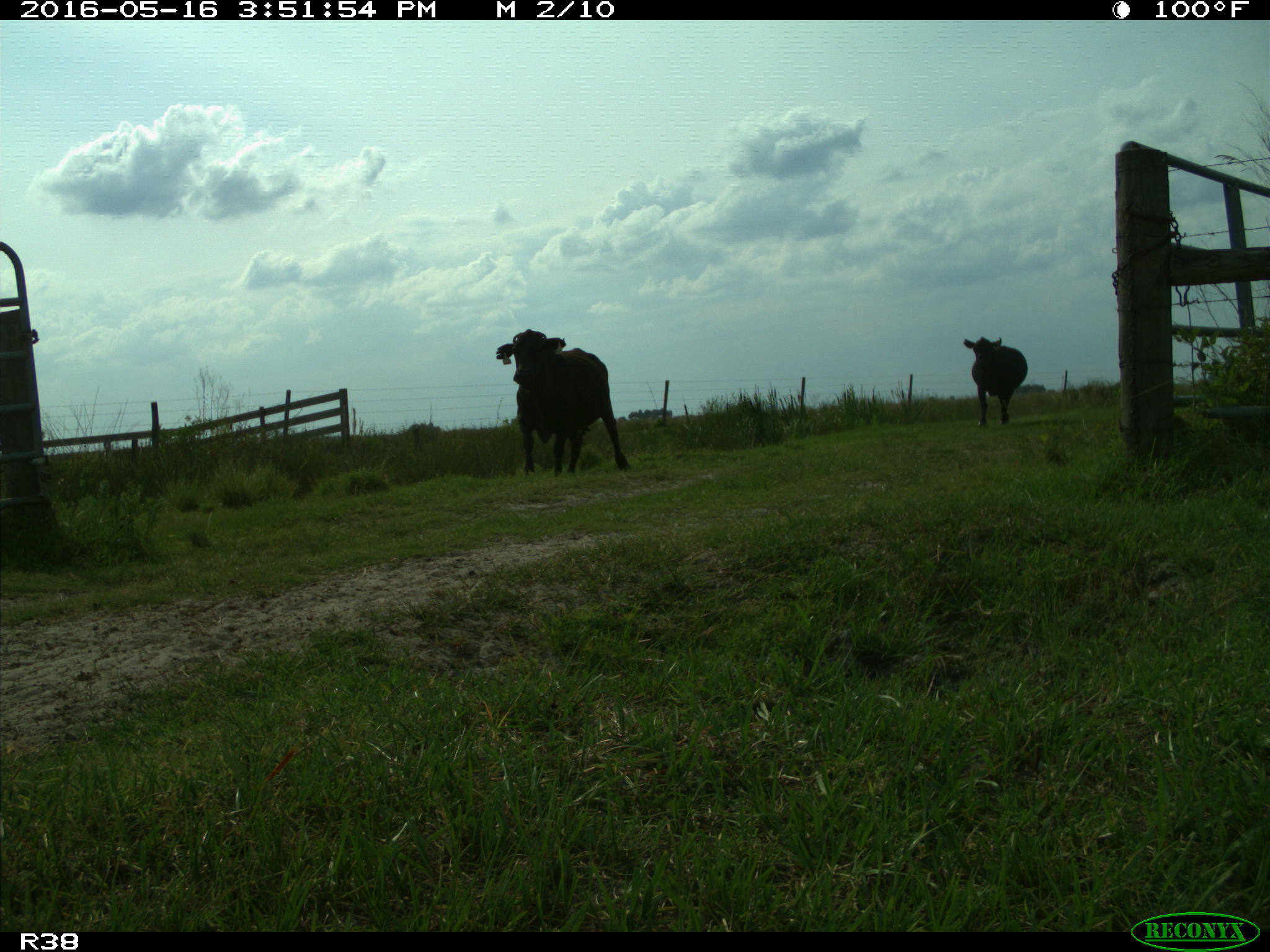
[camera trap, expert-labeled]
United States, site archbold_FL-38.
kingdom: Animalia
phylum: Chordata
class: Mammalia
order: Artiodactyla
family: Bovidae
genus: Bos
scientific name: Bos taurus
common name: domestic cow